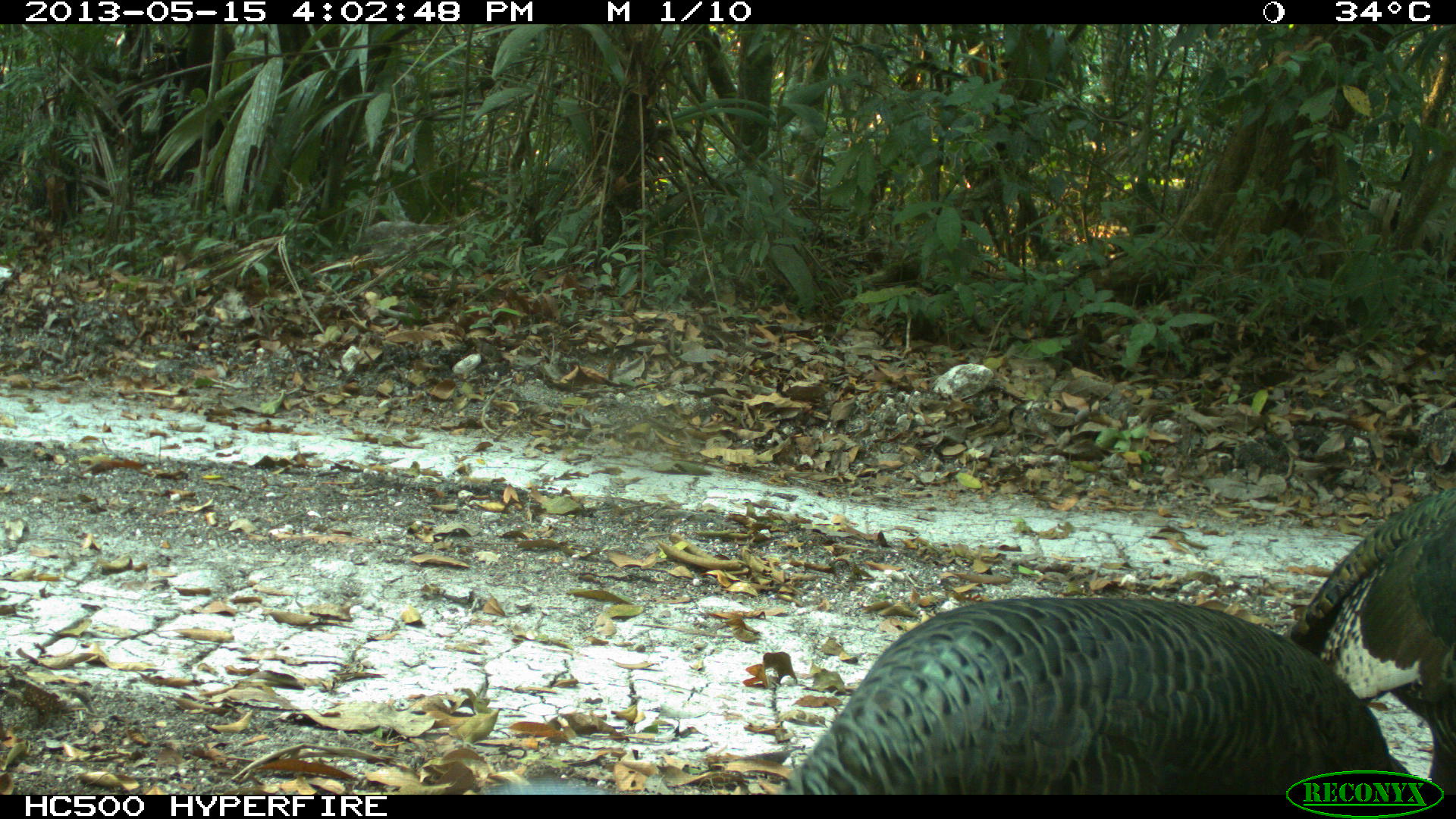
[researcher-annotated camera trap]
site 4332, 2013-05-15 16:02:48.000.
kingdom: Animalia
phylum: Chordata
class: Aves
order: Galliformes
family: Phasianidae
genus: Meleagris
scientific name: Meleagris ocellata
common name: ocellated turkey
Meleagris ocellata (ocellated turkey), count 3.